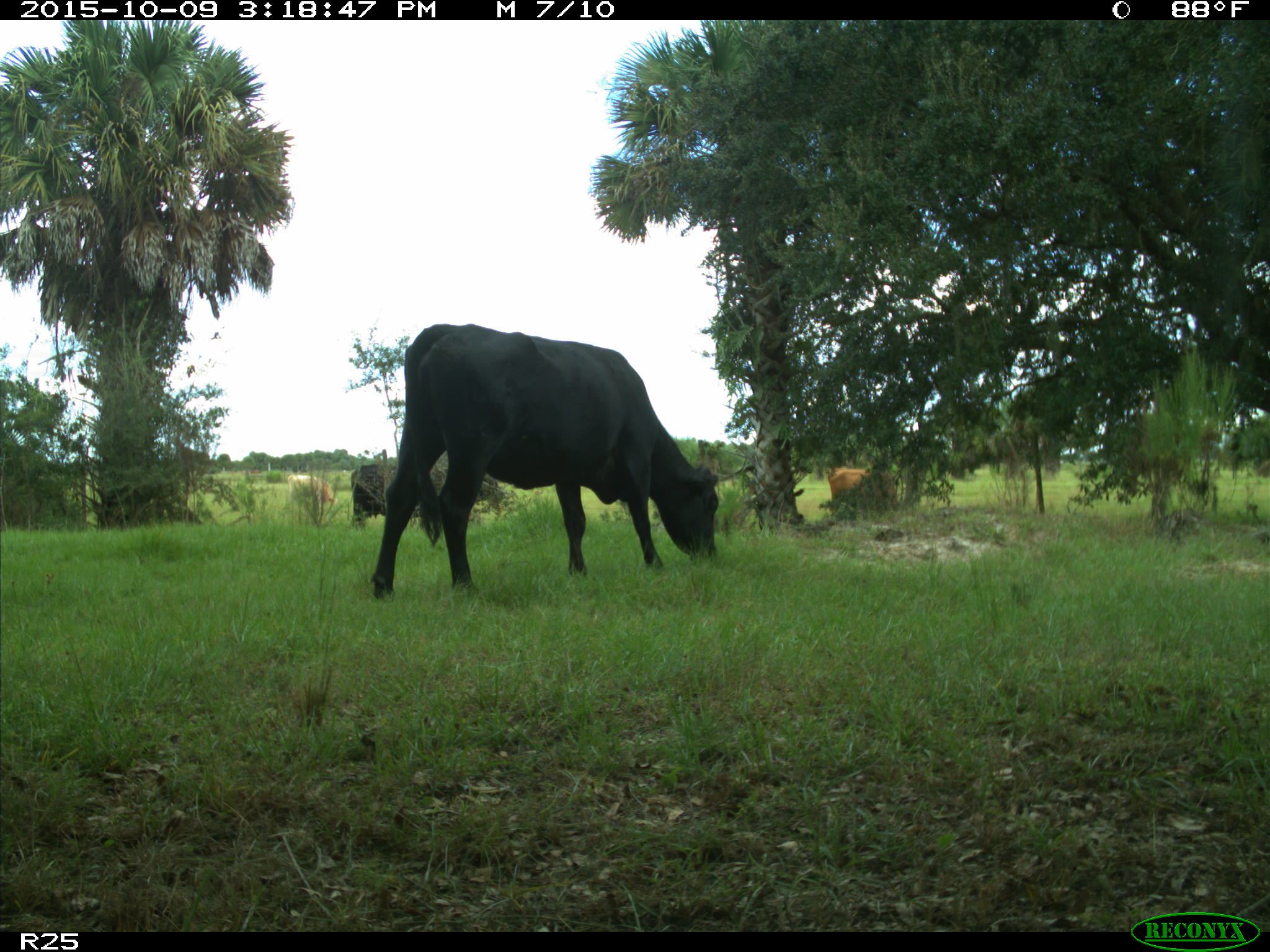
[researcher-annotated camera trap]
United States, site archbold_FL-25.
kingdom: Animalia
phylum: Chordata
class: Mammalia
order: Artiodactyla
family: Bovidae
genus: Bos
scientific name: Bos taurus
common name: domestic cow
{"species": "Bos taurus (domestic cow)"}